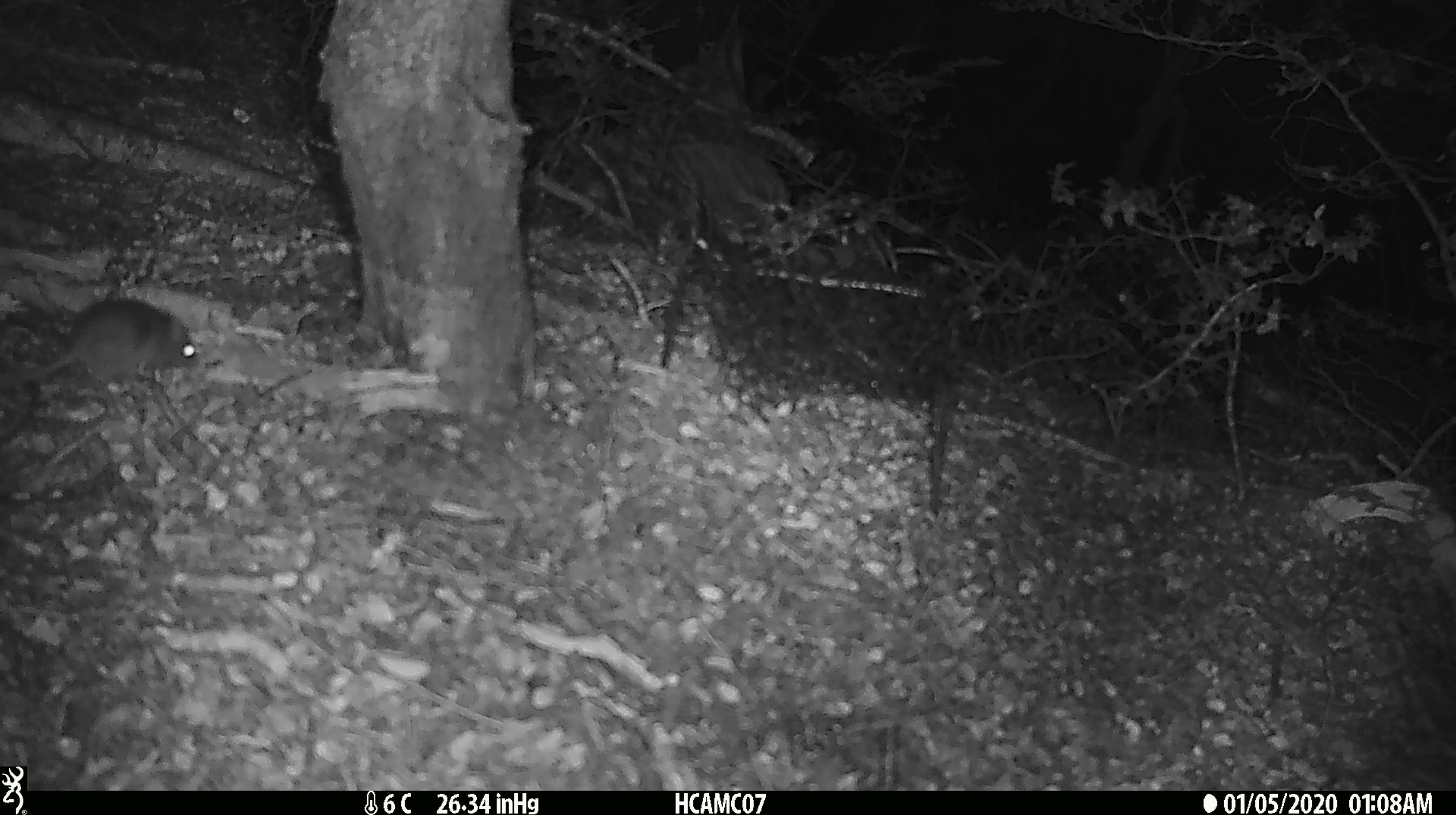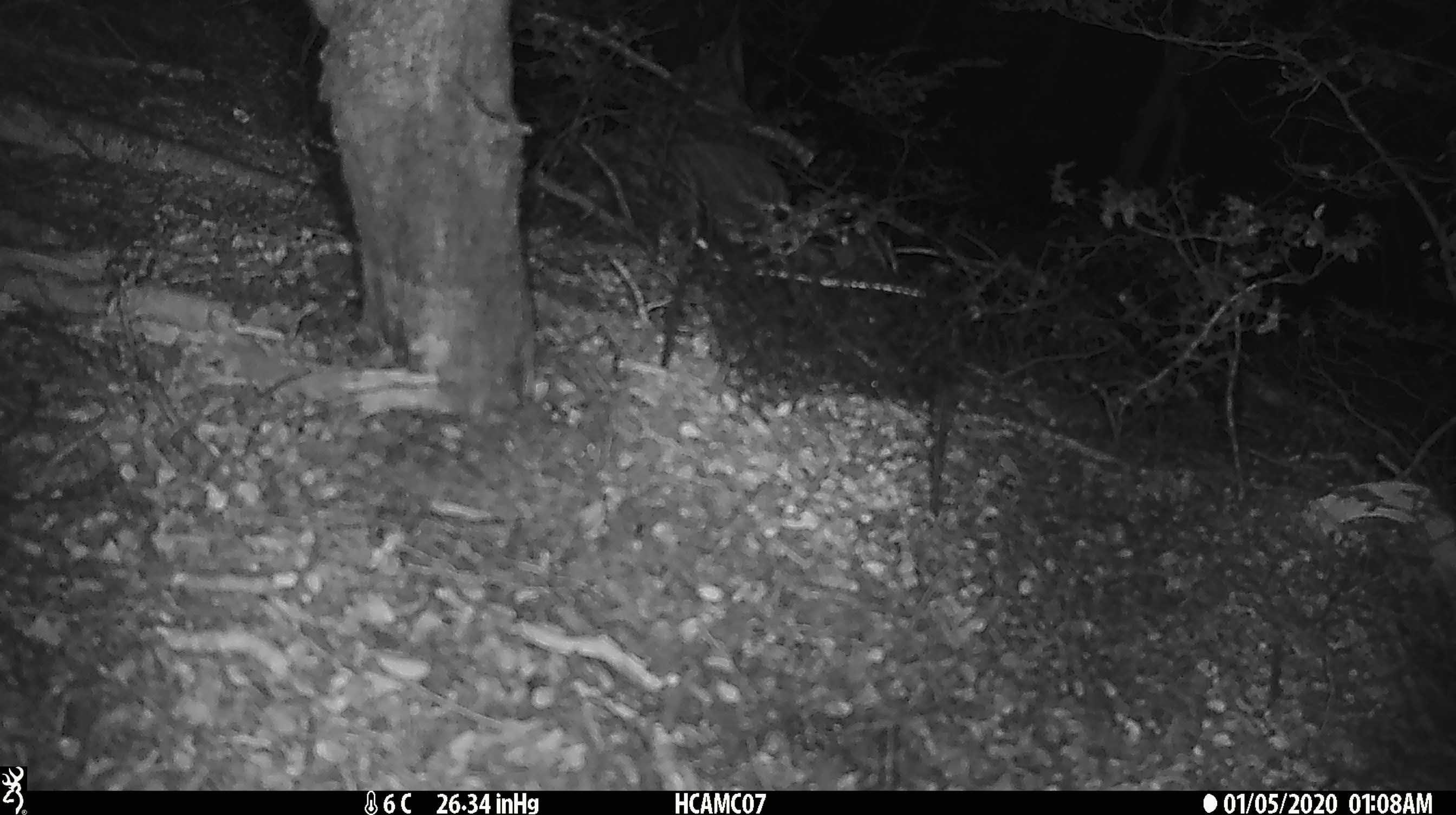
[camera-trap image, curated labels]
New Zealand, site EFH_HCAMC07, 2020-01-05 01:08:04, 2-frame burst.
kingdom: Animalia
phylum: Chordata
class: Mammalia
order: Rodentia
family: Muridae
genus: Mus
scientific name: Mus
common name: mouse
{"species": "mouse (Mus)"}